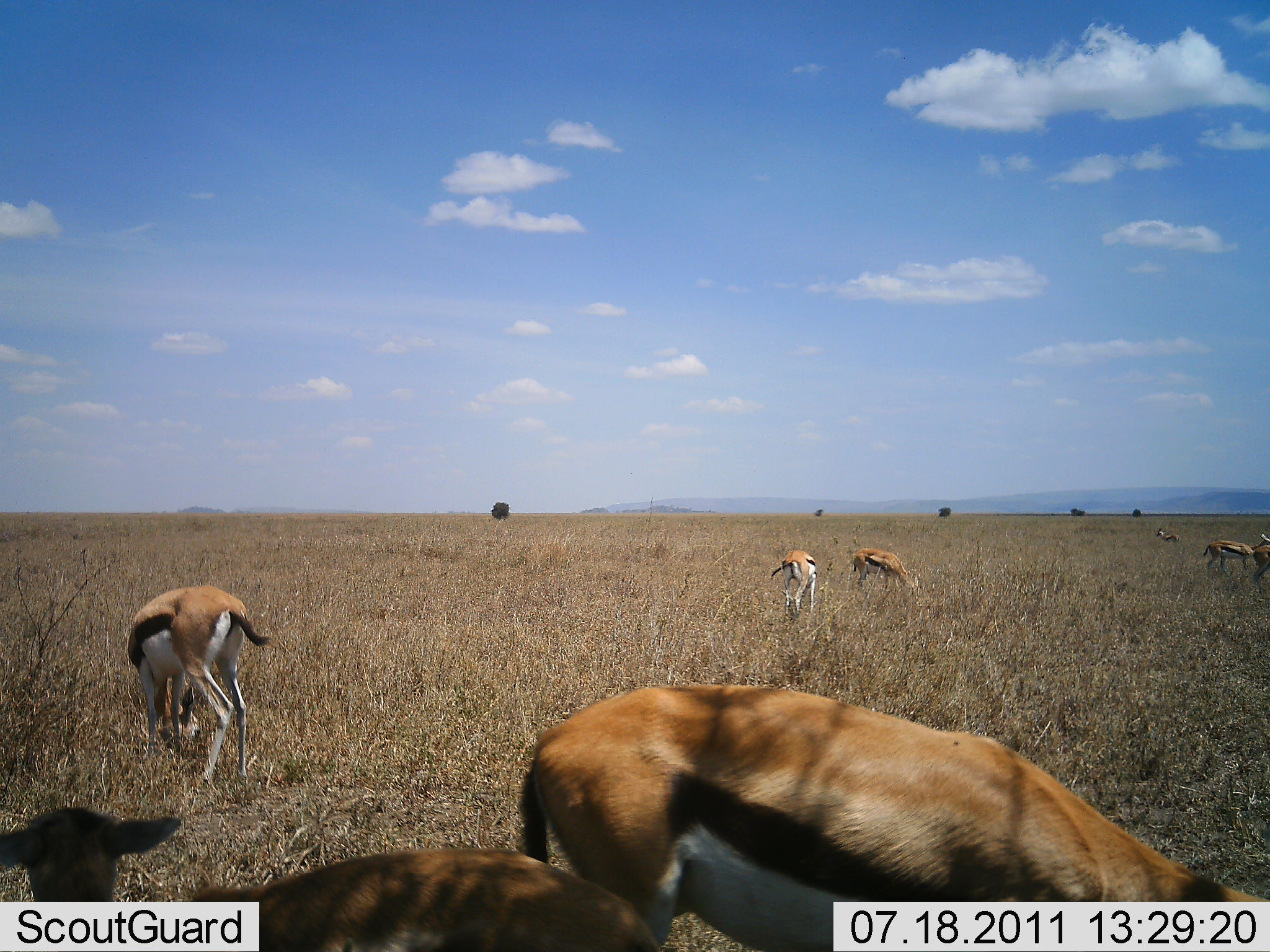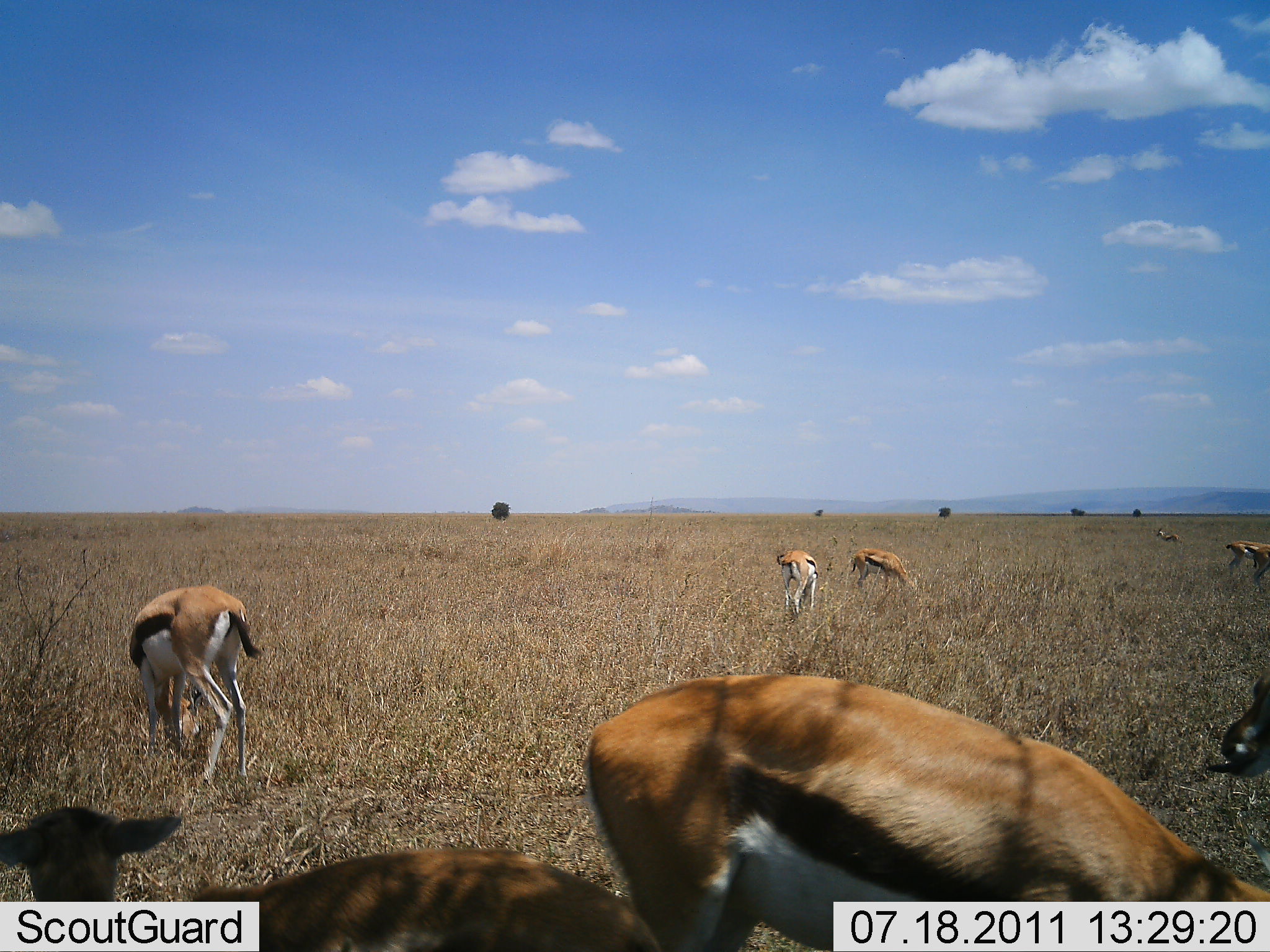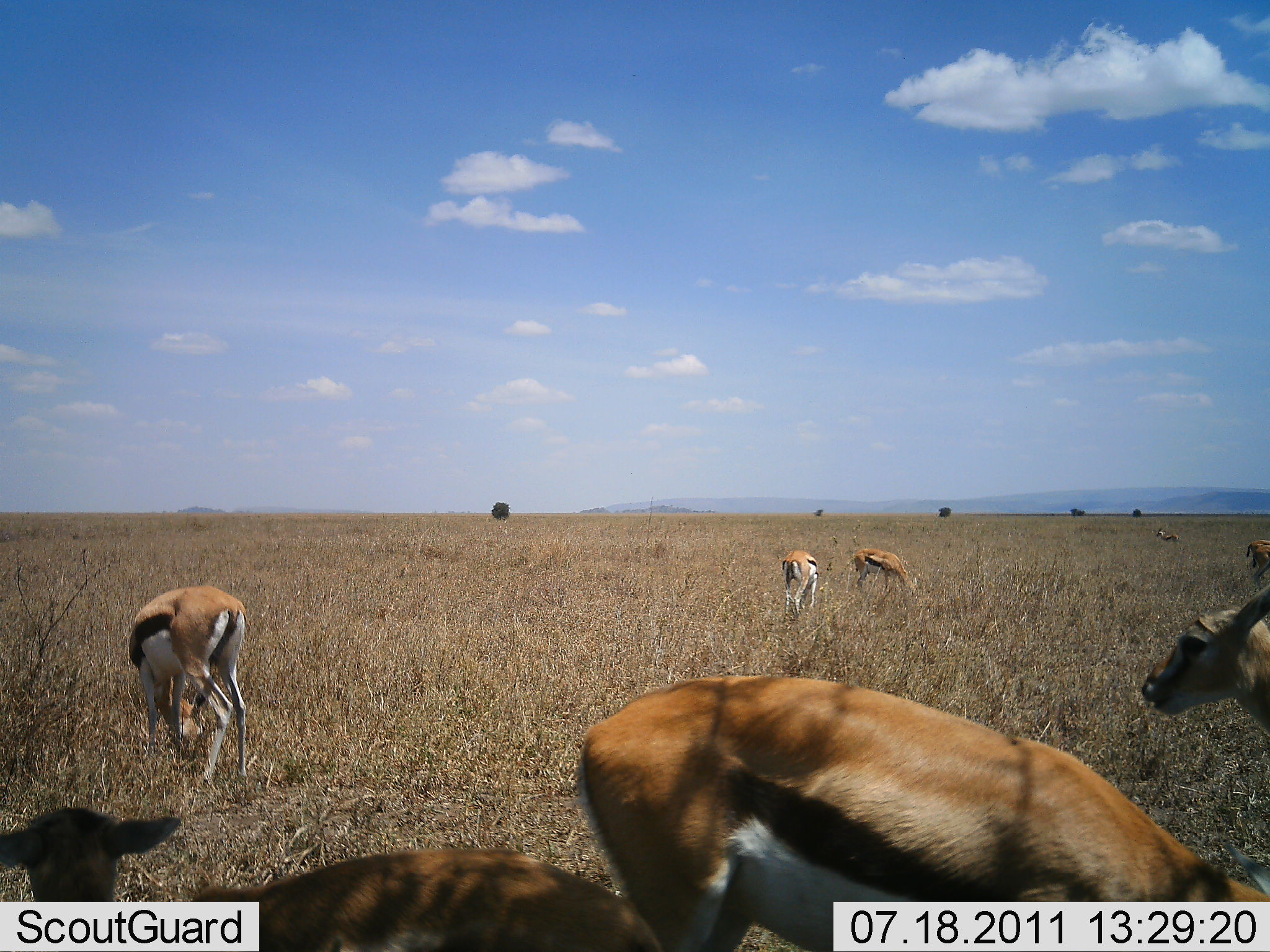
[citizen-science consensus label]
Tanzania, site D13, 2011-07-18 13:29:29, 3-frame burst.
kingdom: Animalia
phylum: Chordata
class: Mammalia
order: Artiodactyla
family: Bovidae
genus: Eudorcas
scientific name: Eudorcas thomsonii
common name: thomson's gazelle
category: gazellethomsons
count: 8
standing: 58%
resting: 0%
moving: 50%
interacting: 0%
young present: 0%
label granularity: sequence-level